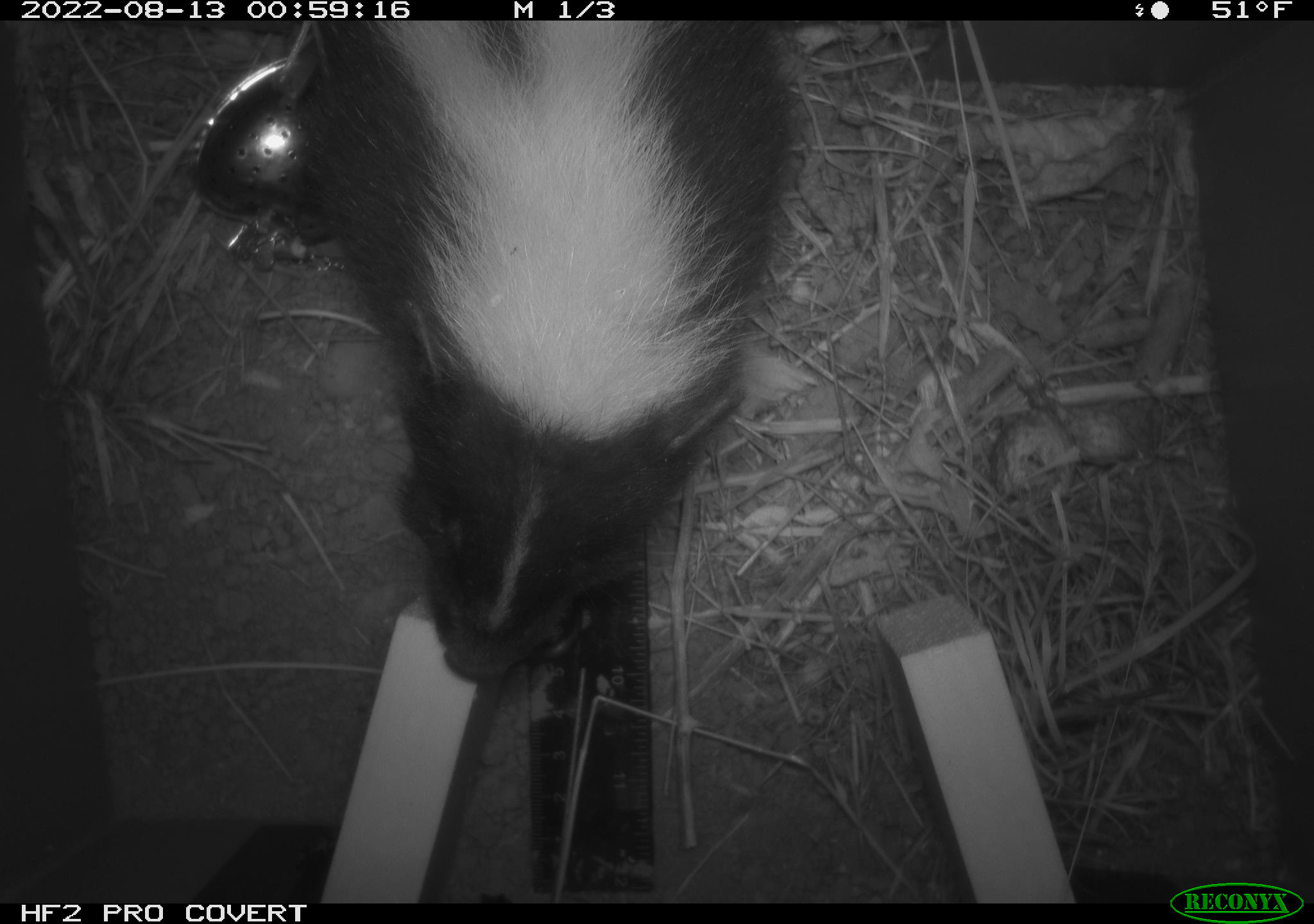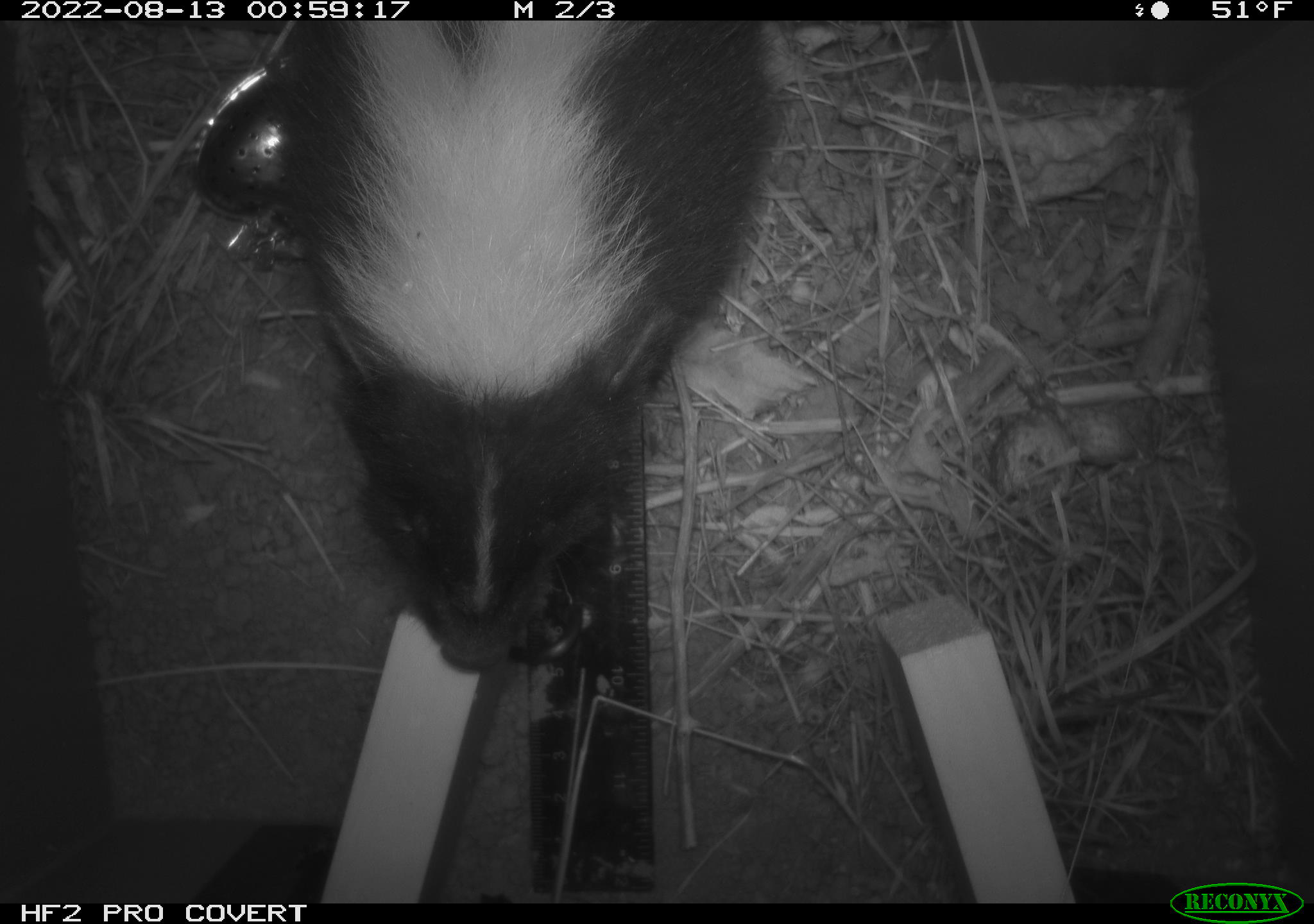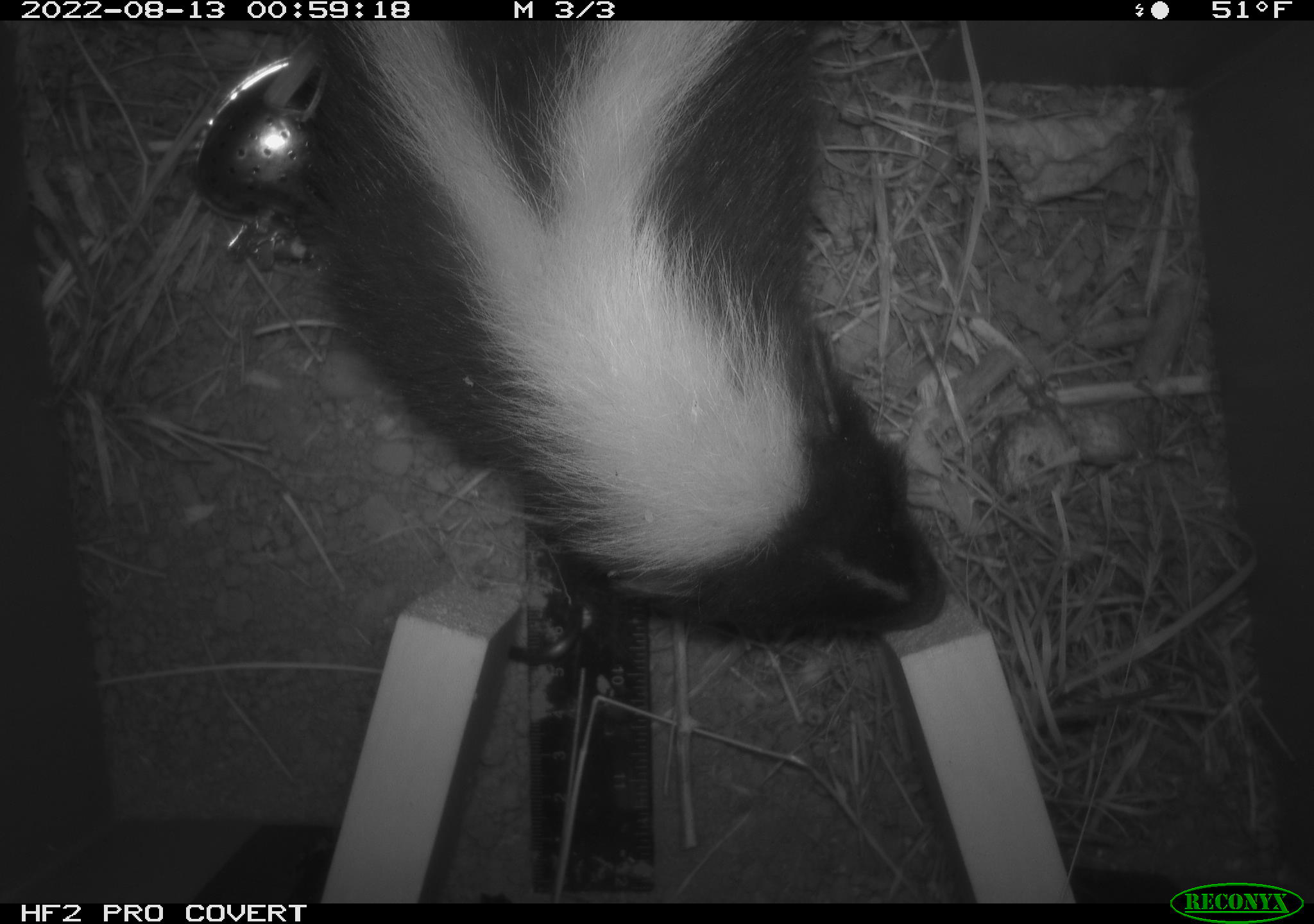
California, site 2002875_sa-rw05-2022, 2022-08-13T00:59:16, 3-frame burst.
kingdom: Animalia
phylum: Chordata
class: Mammalia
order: Carnivora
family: Mephitidae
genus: Mephitis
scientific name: Mephitis mephitis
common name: striped skunk